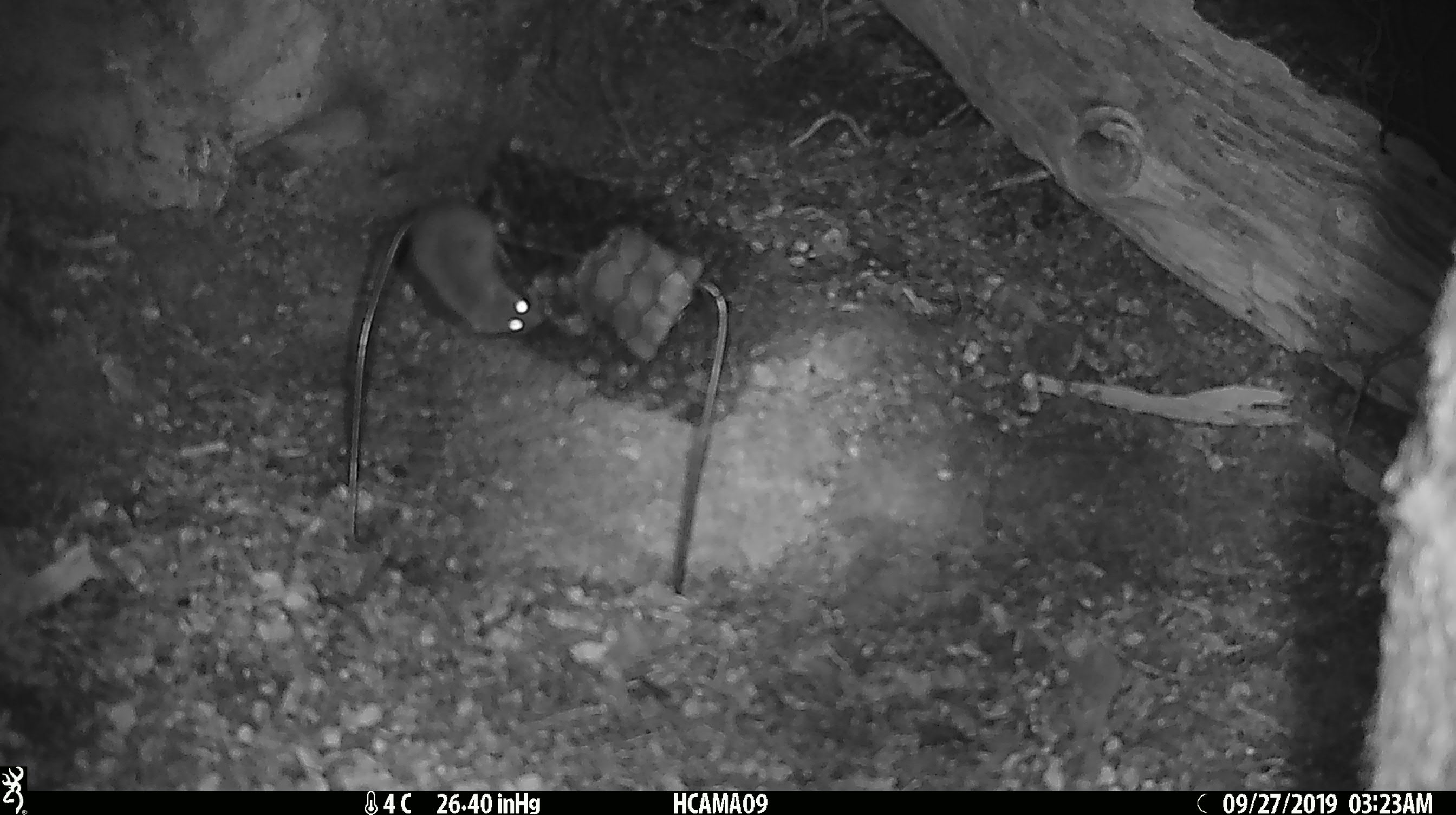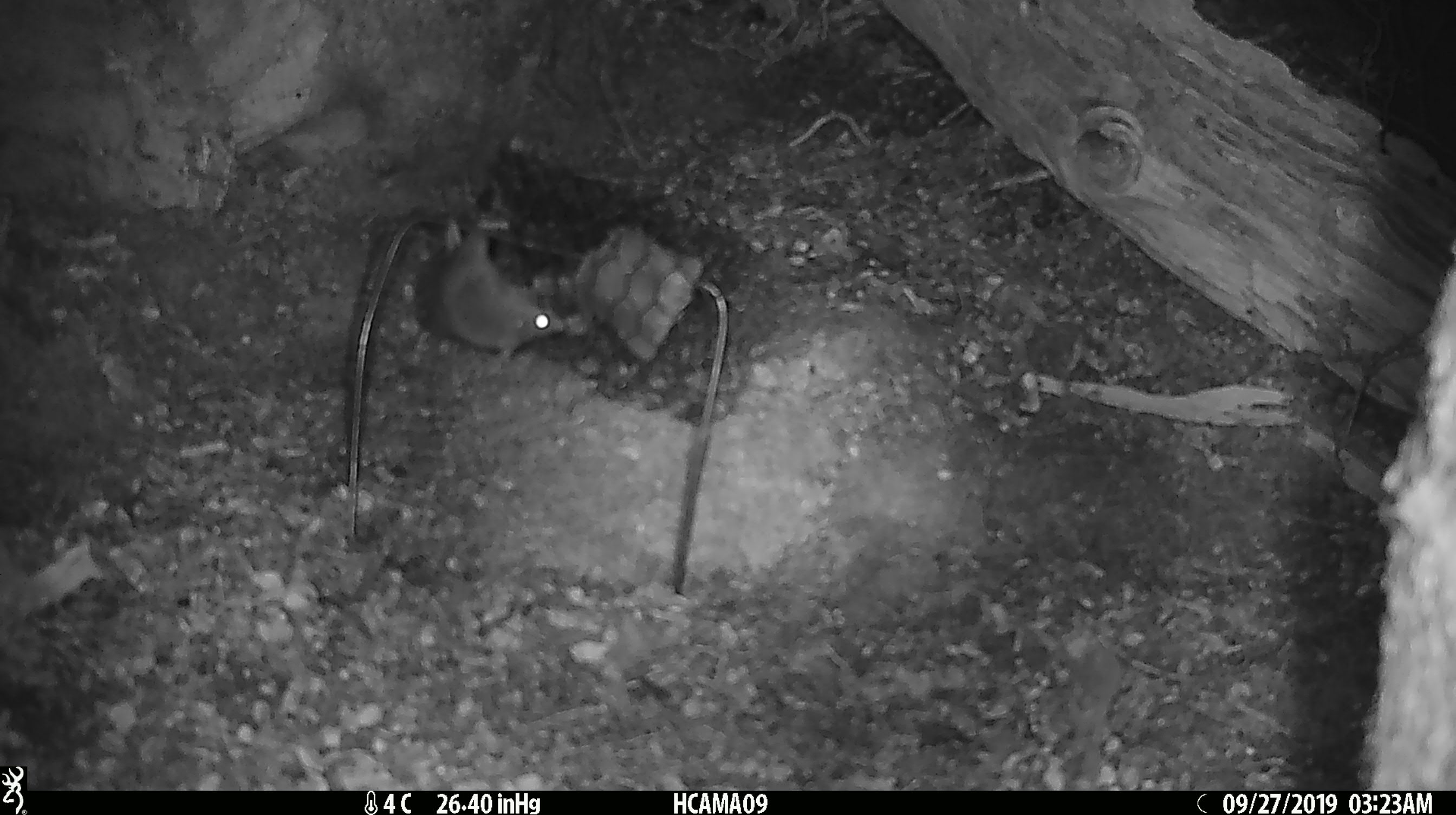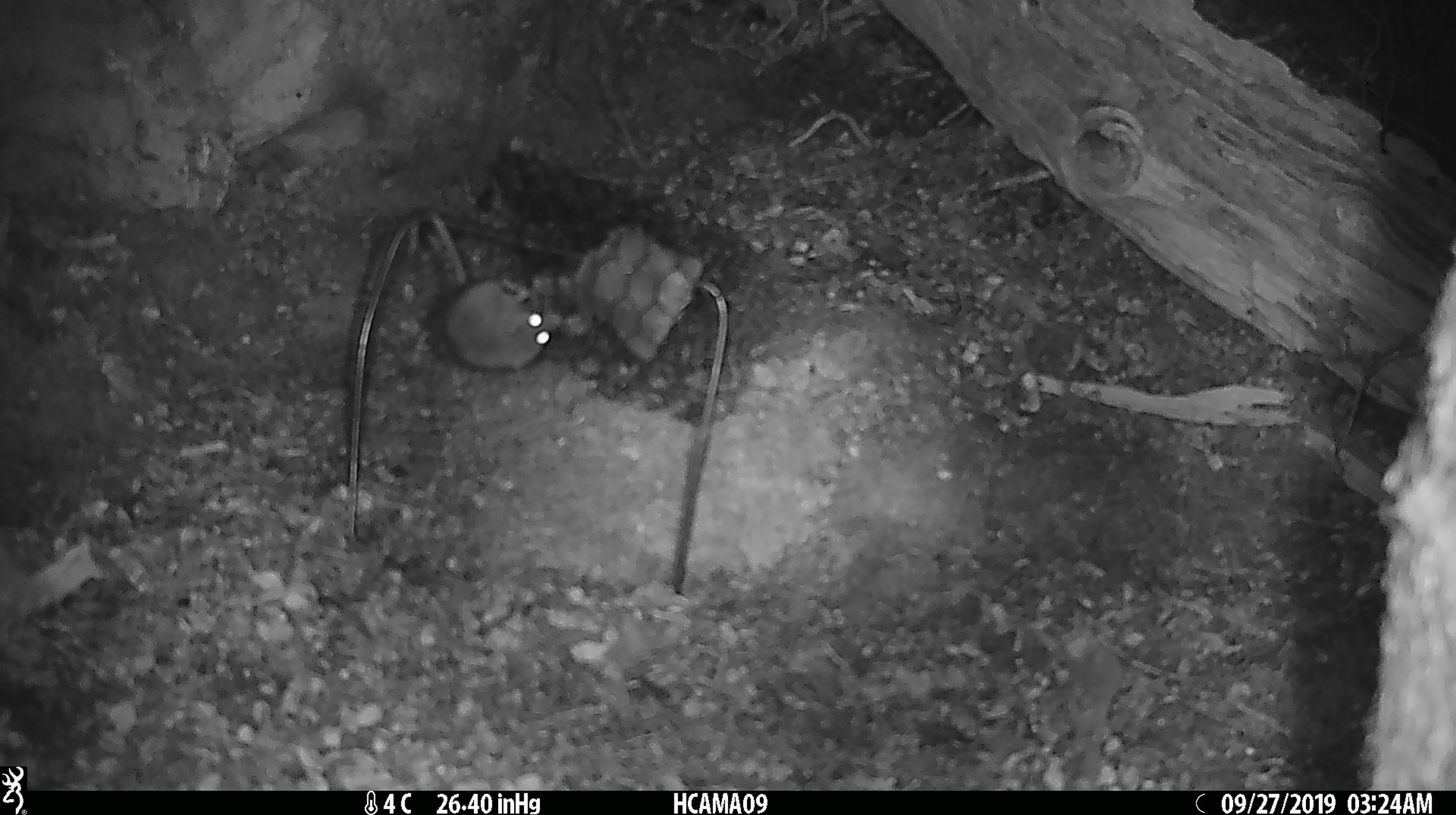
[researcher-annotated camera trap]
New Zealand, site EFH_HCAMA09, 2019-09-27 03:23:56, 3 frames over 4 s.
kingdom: Animalia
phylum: Chordata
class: Mammalia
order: Rodentia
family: Muridae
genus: Mus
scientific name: Mus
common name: mouse